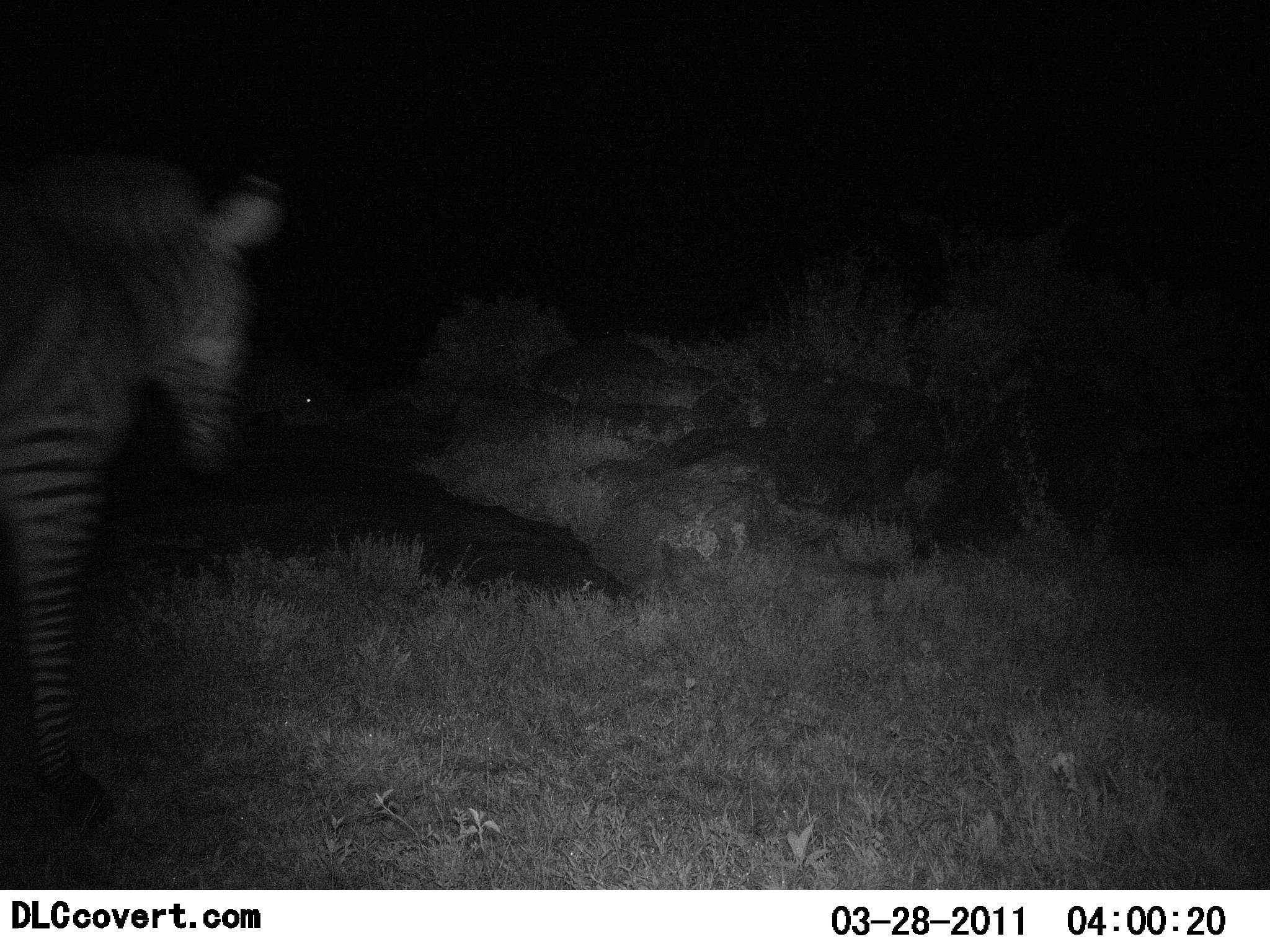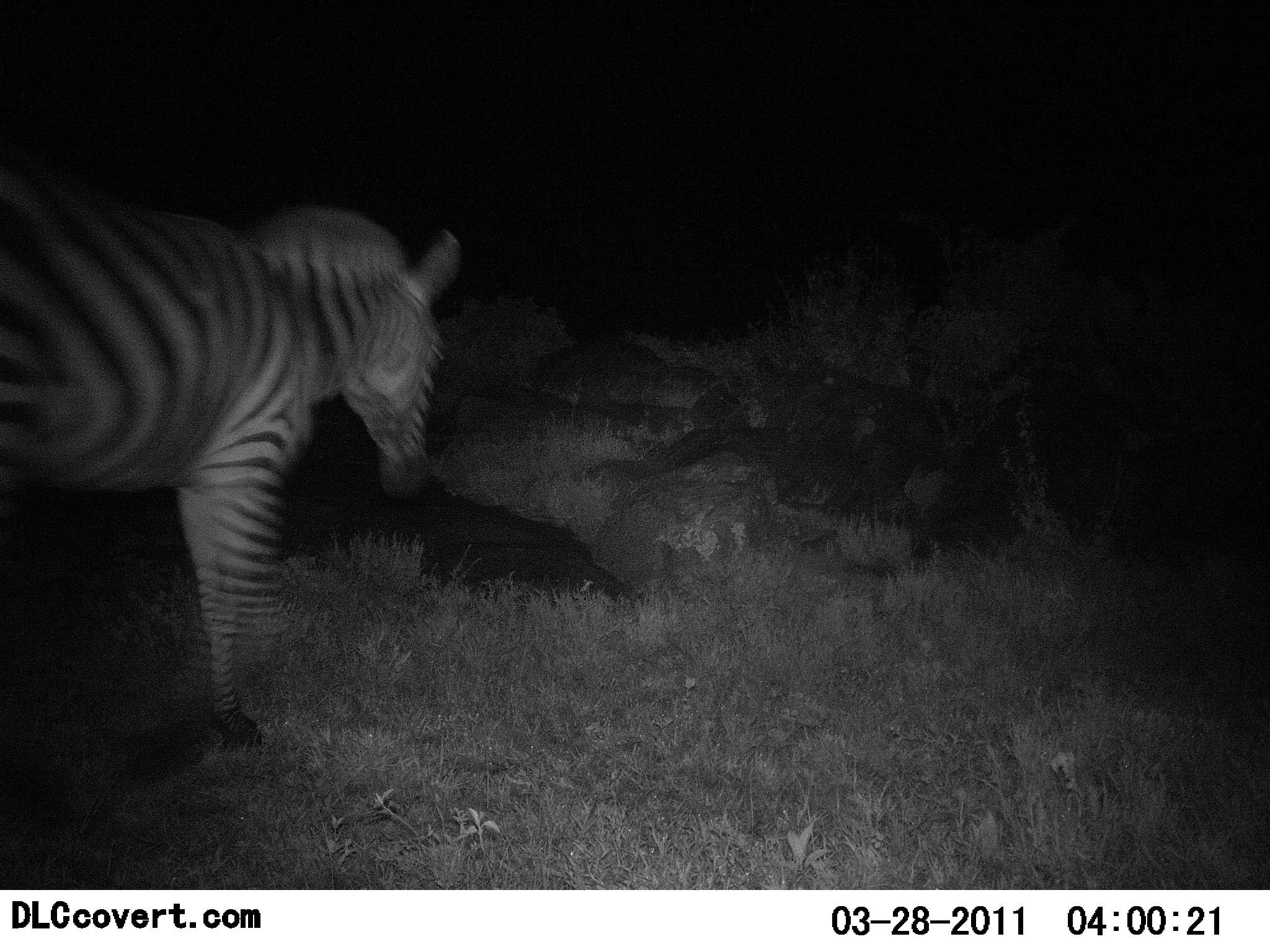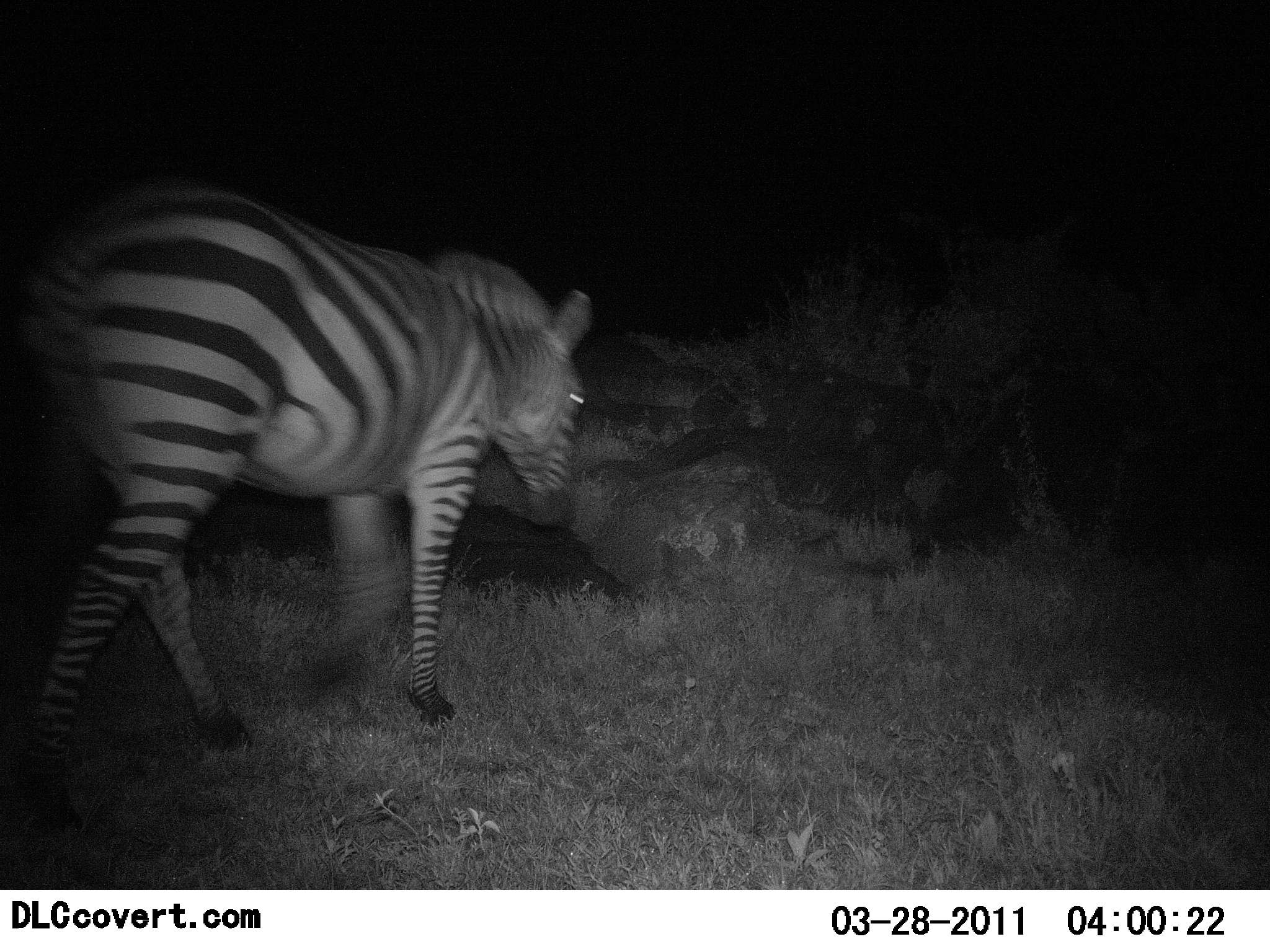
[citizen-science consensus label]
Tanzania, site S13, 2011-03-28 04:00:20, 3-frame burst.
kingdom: Animalia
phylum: Chordata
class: Mammalia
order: Perissodactyla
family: Equidae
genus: Equus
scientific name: Equus quagga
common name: plains zebra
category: zebra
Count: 1.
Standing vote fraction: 0%.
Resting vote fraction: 0%.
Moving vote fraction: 100%.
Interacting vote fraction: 0%.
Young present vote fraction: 0%.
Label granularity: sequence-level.